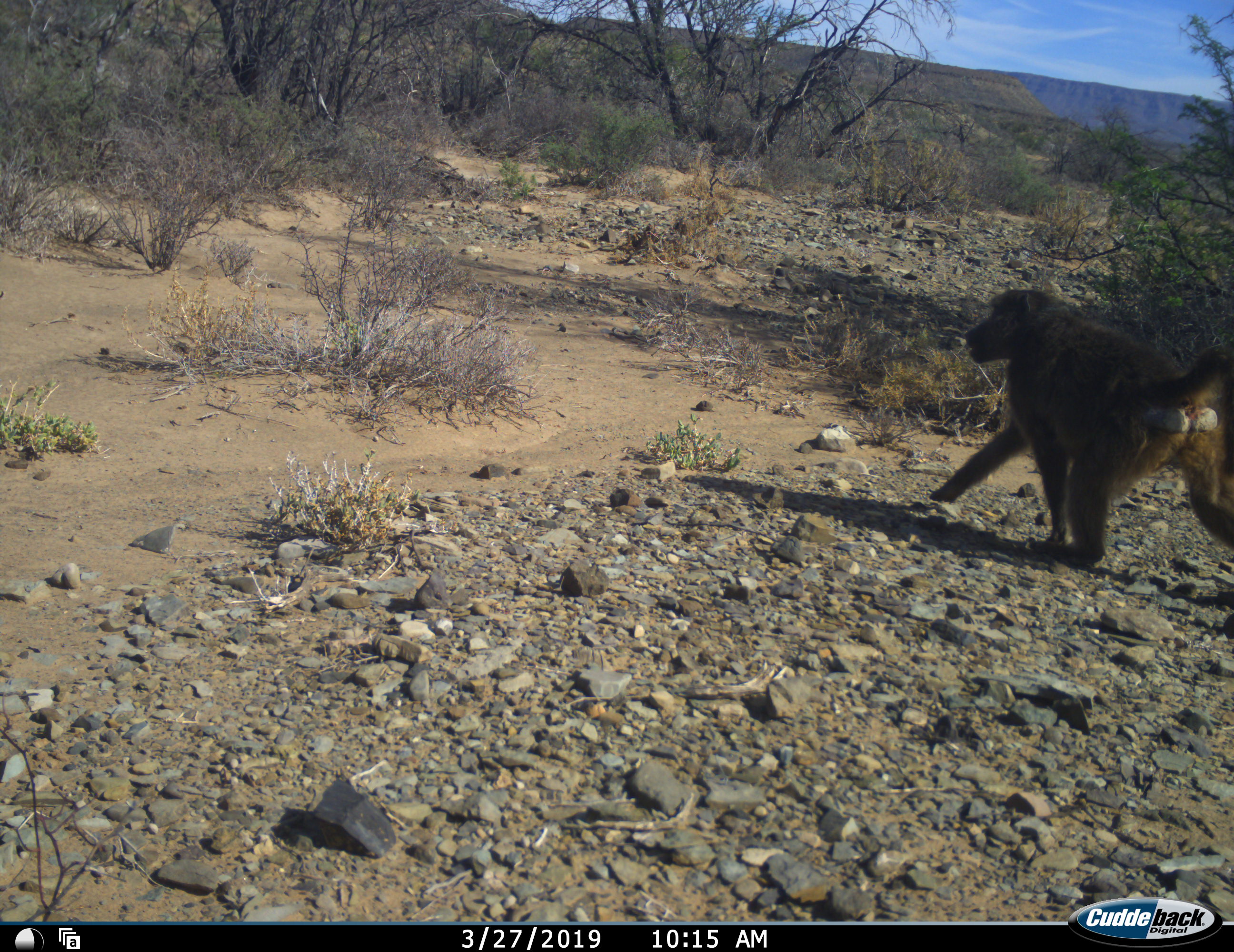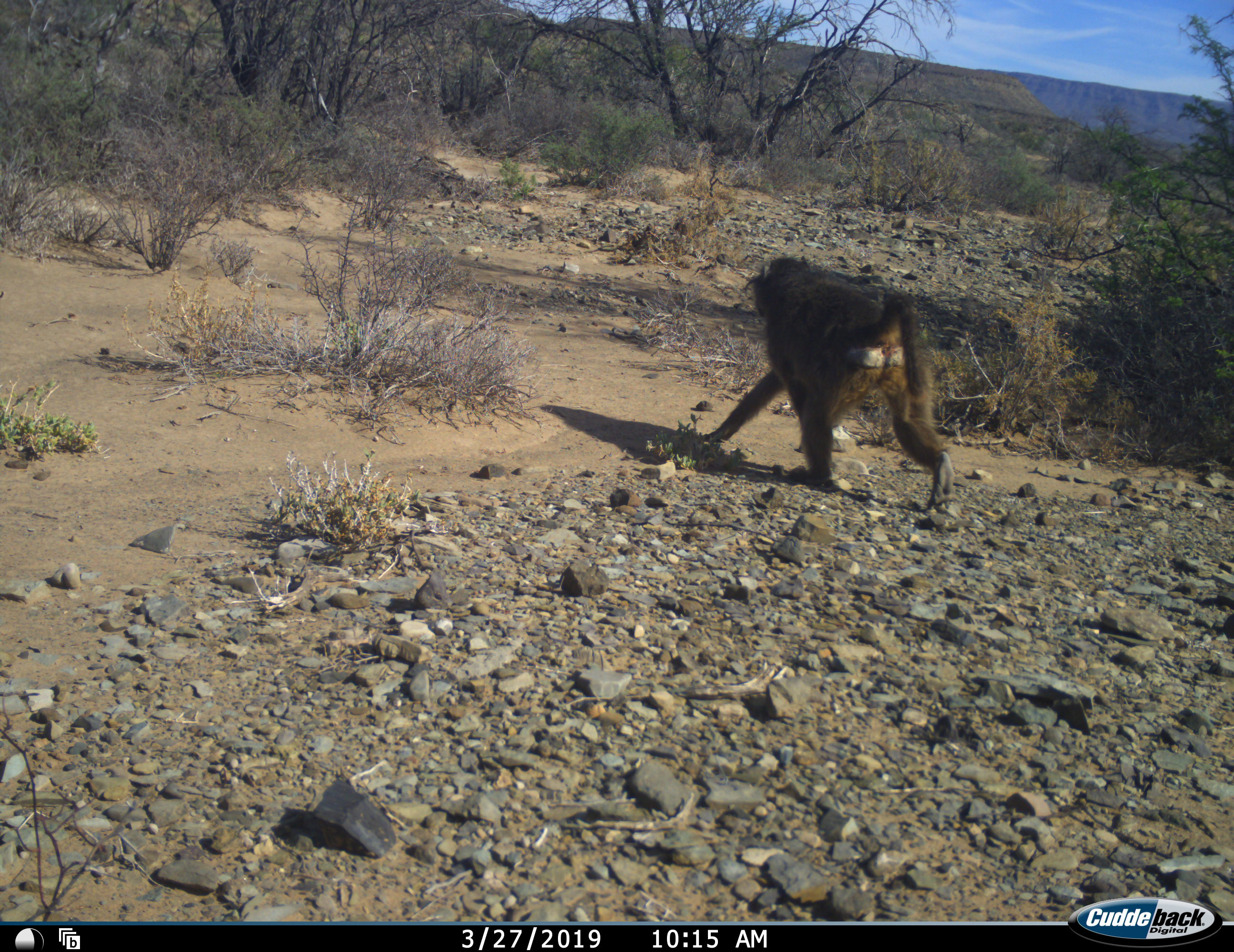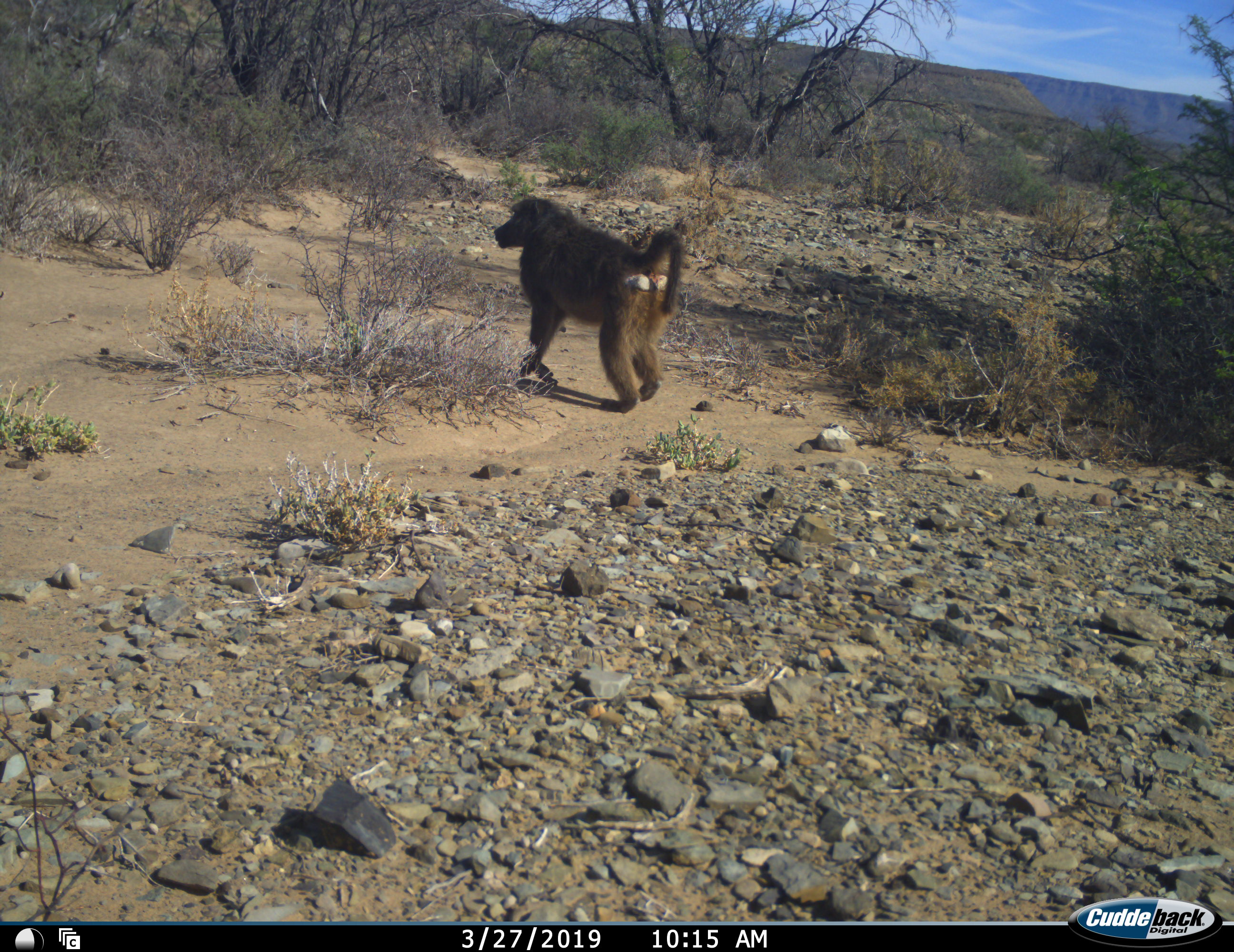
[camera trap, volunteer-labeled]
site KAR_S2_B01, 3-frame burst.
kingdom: Animalia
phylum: Chordata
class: Mammalia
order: Primates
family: Cercopithecidae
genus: Papio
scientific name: Papio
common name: baboon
Baboon (Papio), count 1. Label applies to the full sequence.